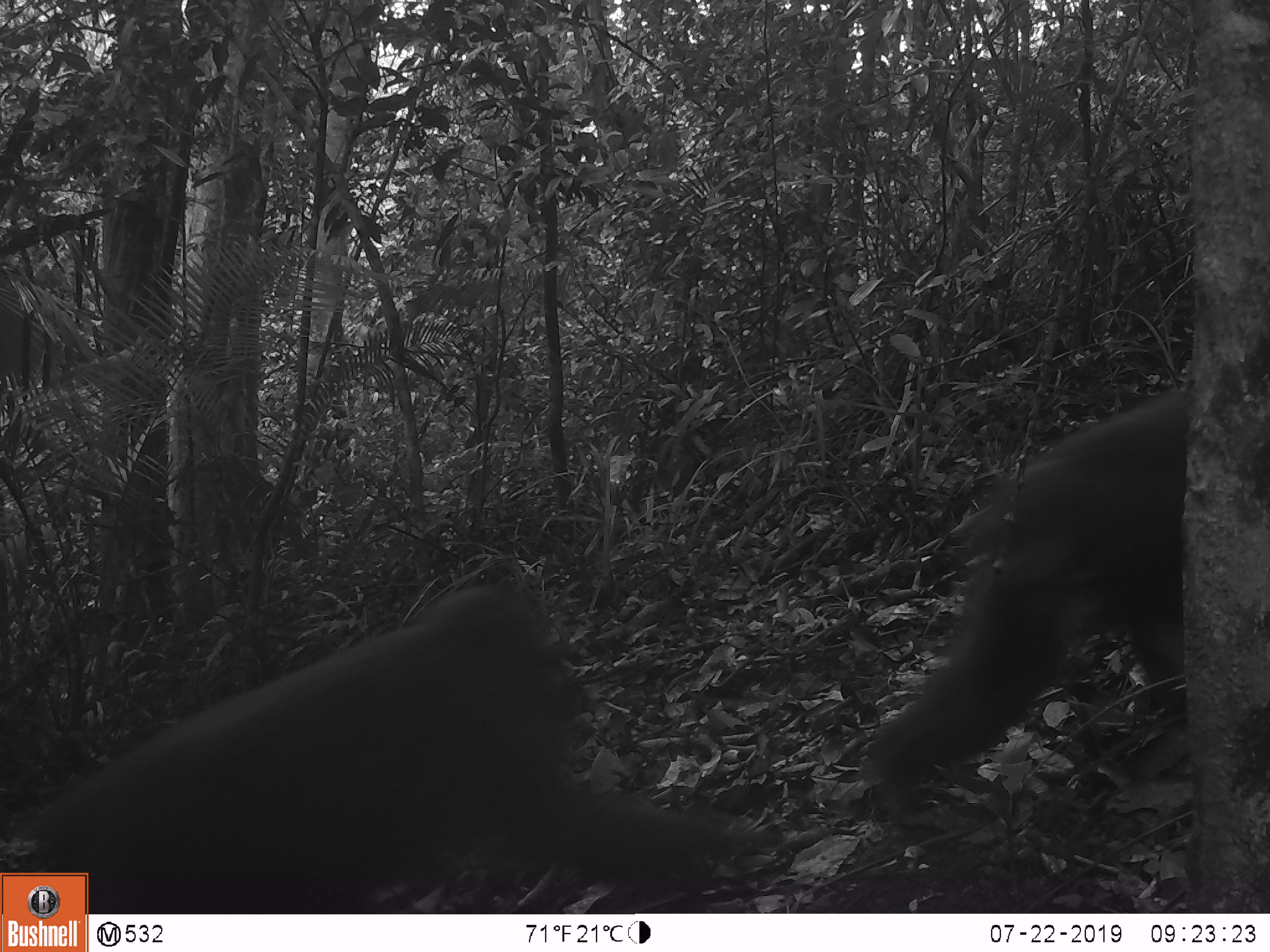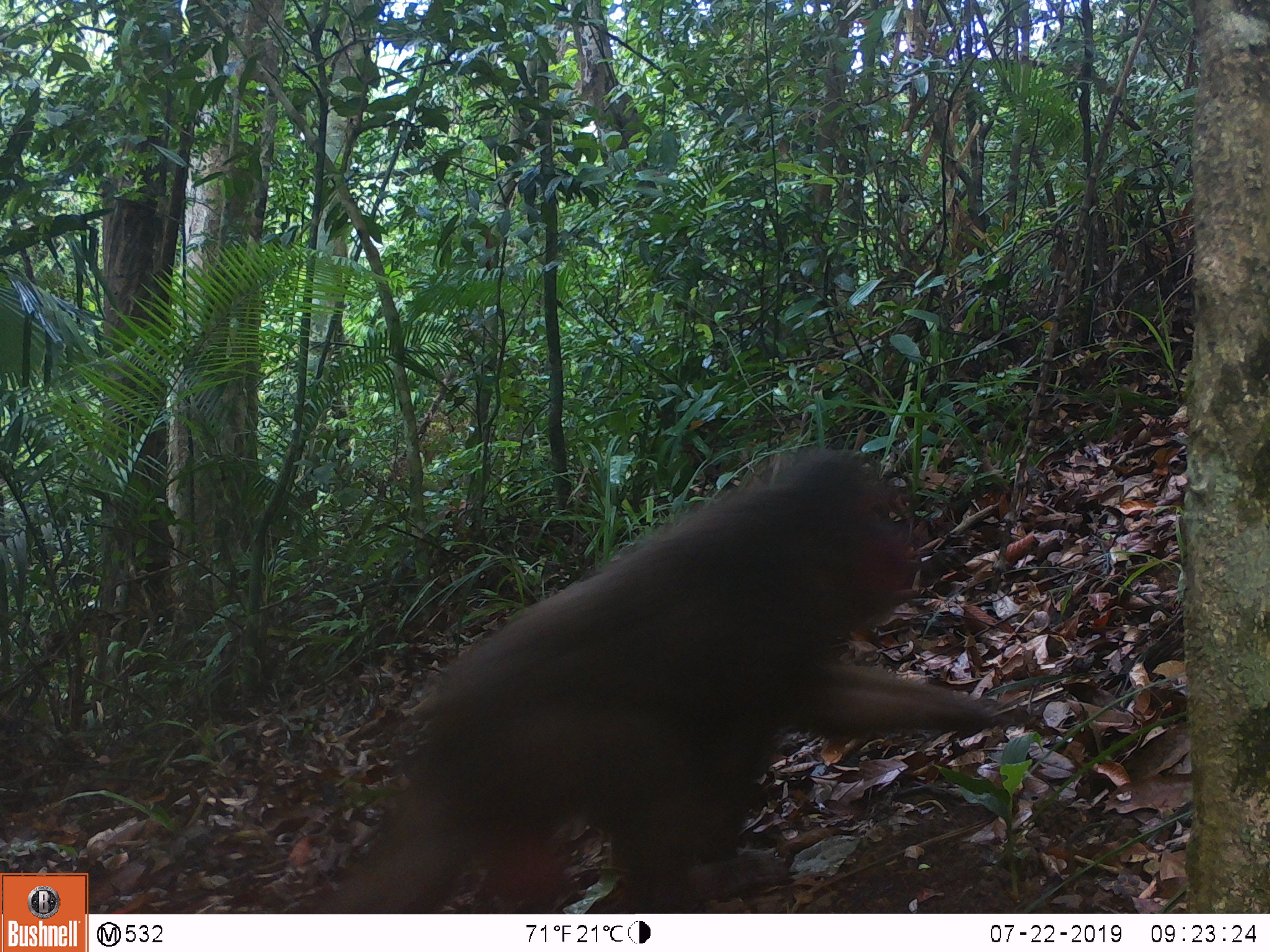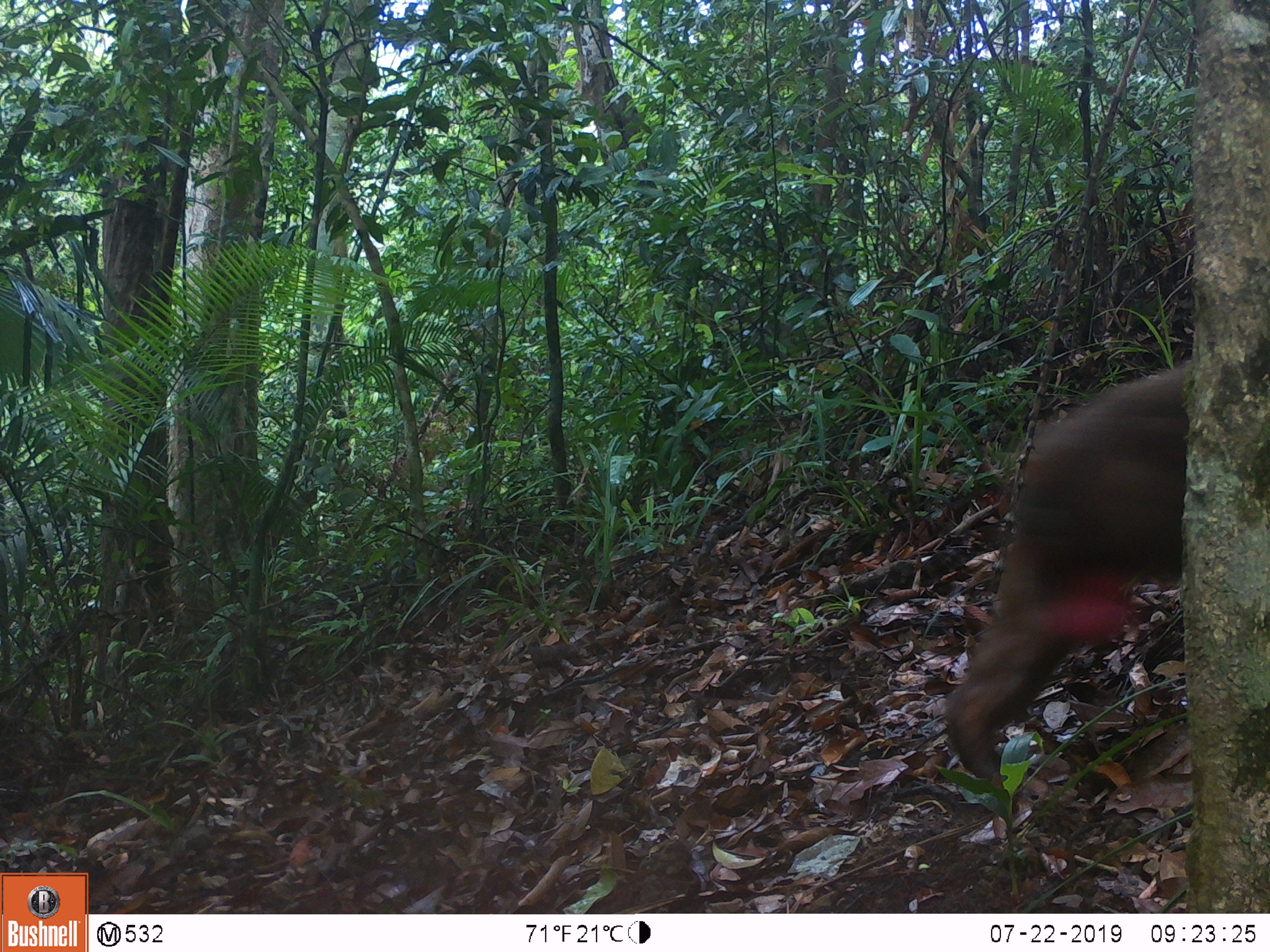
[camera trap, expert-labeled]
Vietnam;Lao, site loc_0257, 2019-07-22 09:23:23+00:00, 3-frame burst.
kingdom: Animalia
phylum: Chordata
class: Mammalia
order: Primates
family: Cercopithecidae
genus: Macaca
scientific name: Macaca arctoides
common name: stump-tailed macaque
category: stump tailed macaque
Stump tailed macaque (stump-tailed macaque) (Macaca arctoides). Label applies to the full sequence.